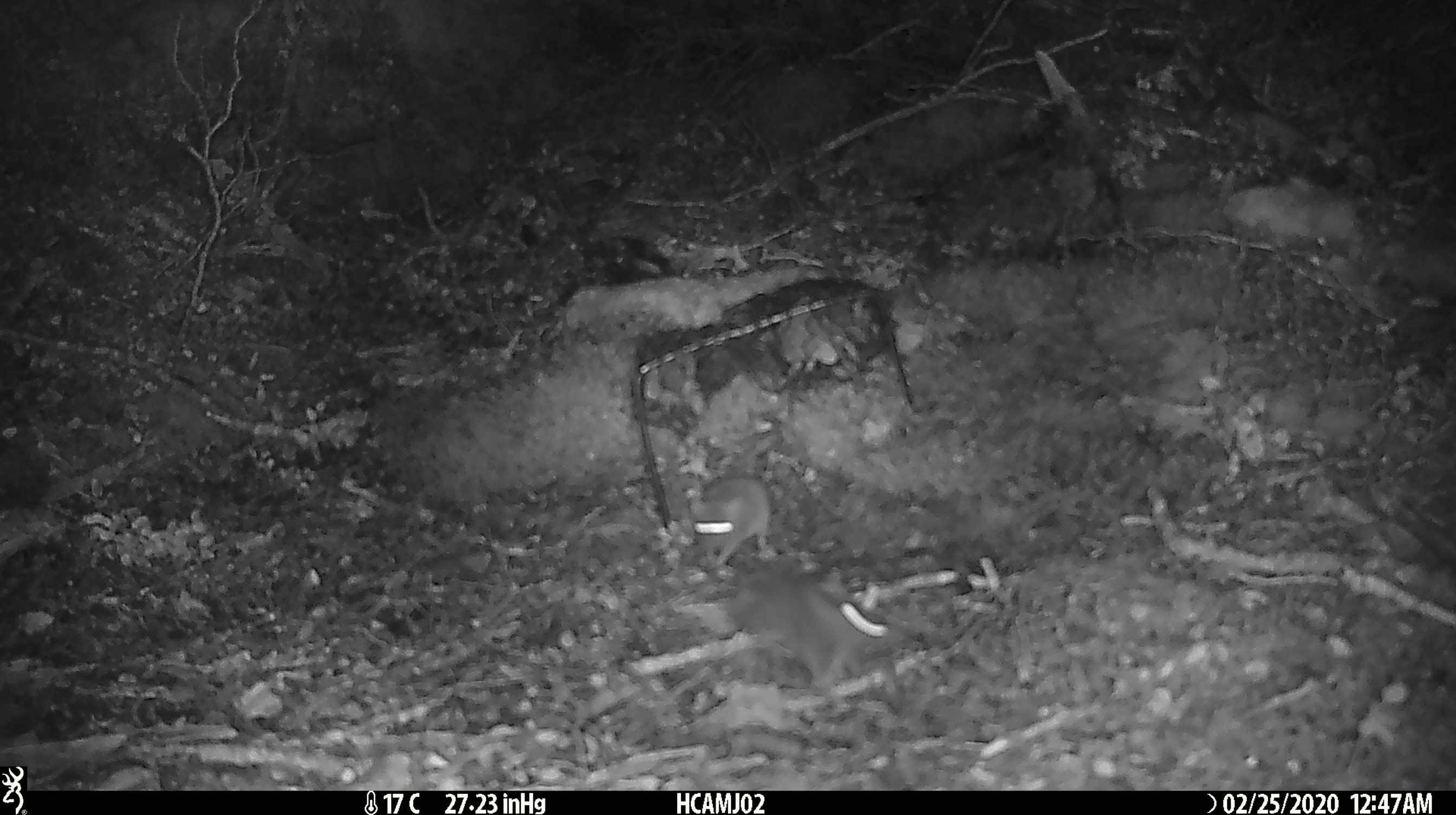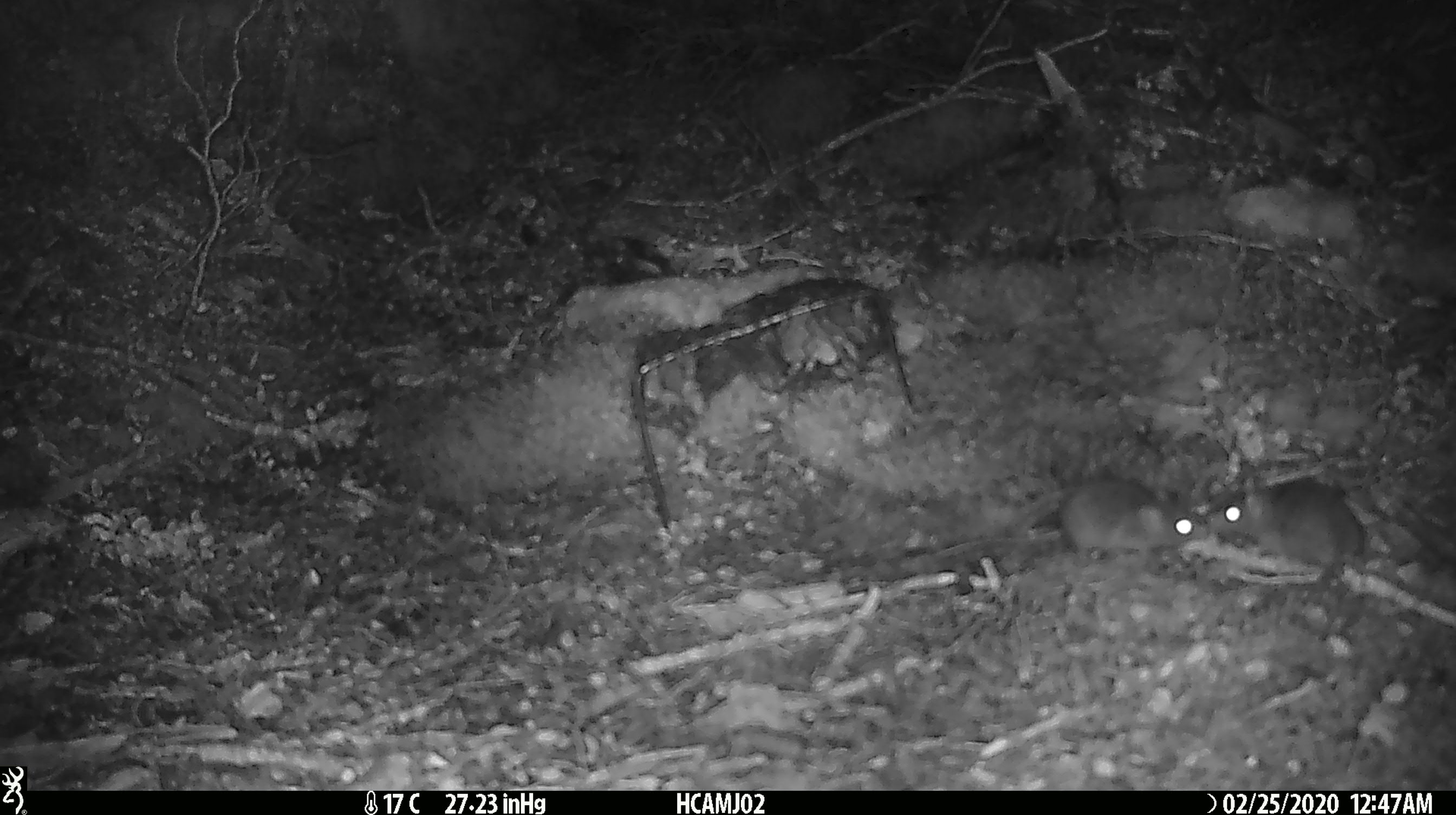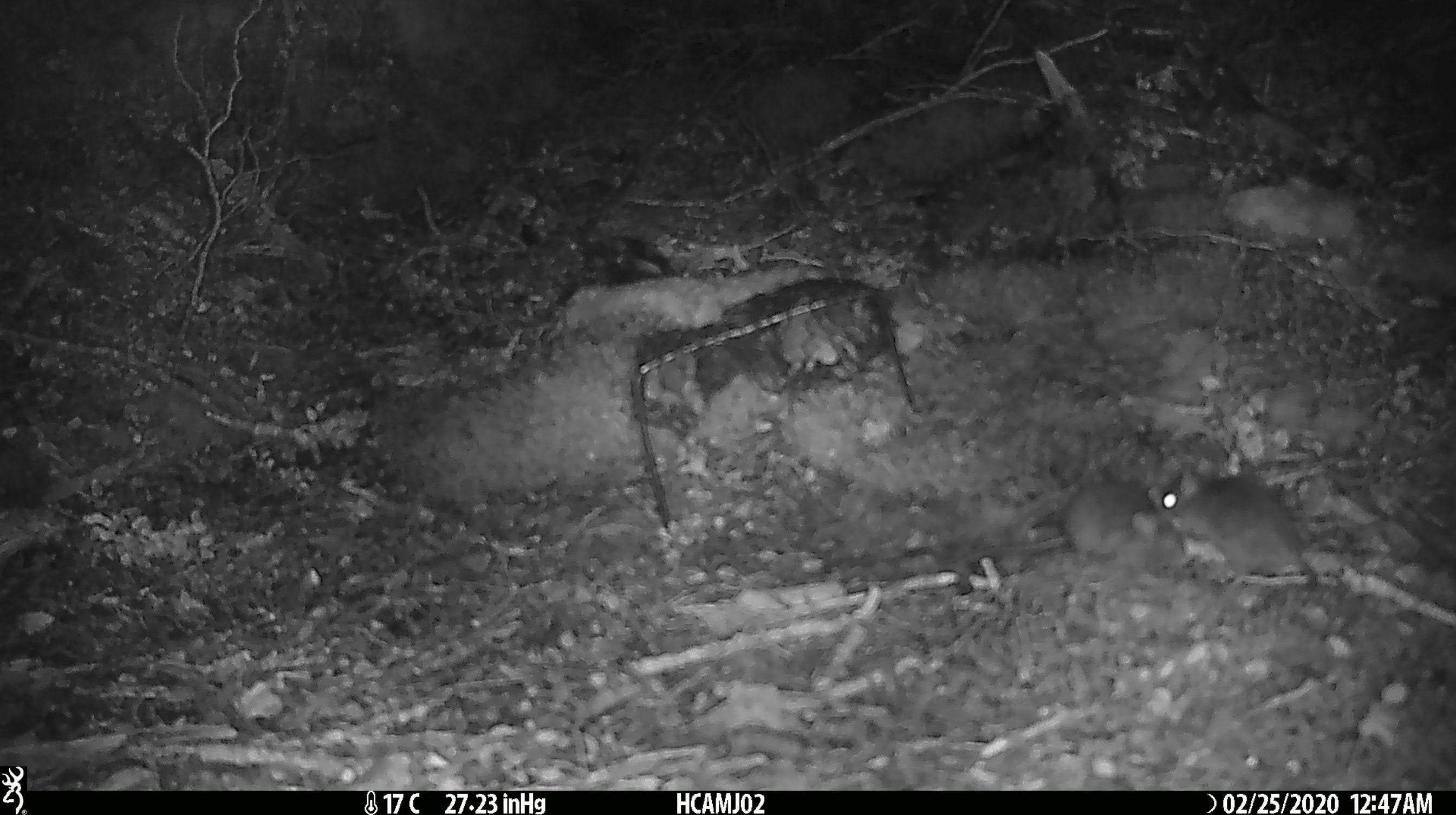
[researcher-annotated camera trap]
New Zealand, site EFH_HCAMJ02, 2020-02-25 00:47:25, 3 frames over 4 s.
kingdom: Animalia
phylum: Chordata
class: Mammalia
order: Rodentia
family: Muridae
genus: Mus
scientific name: Mus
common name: mouse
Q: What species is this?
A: Mouse (Mus).